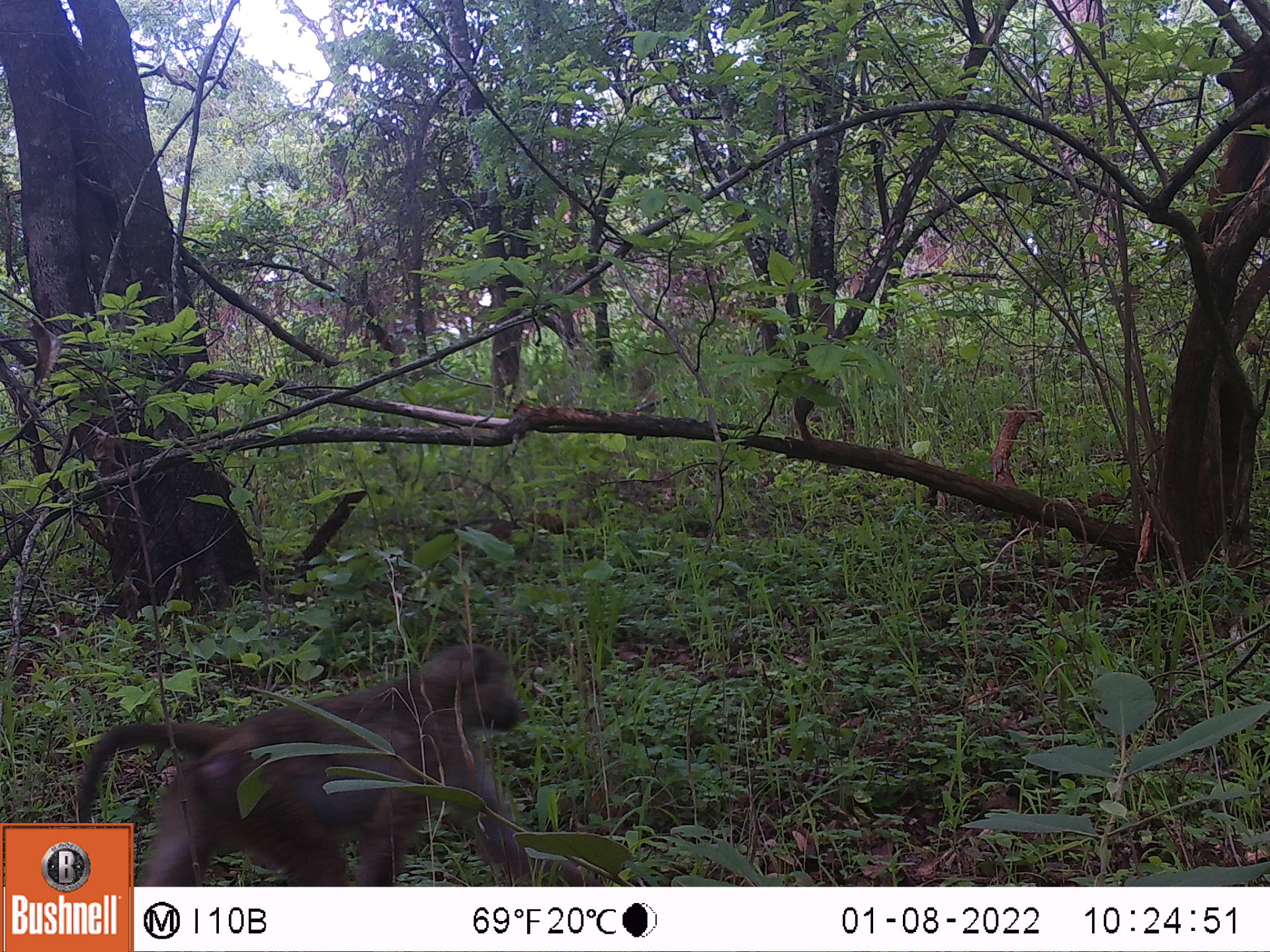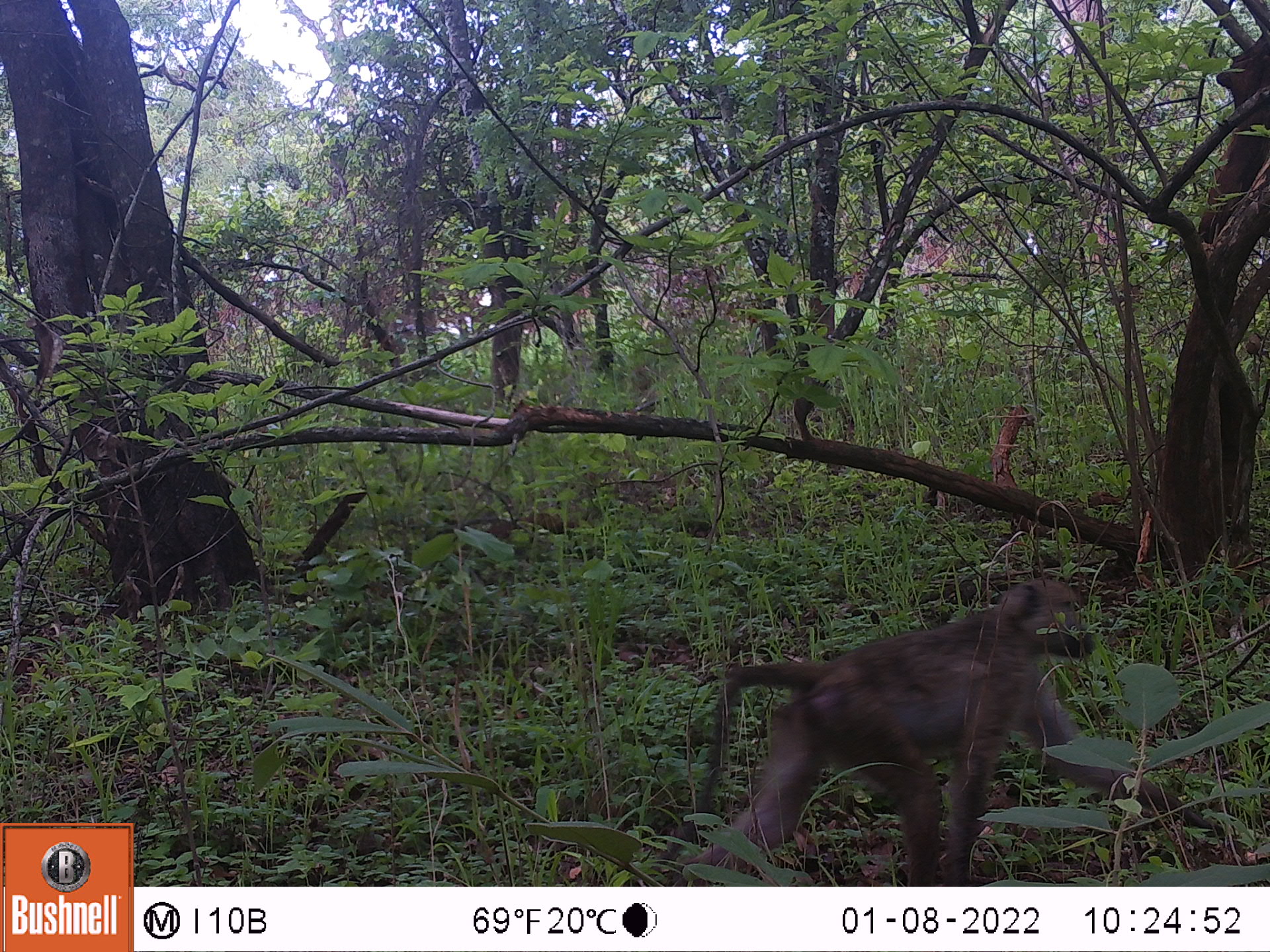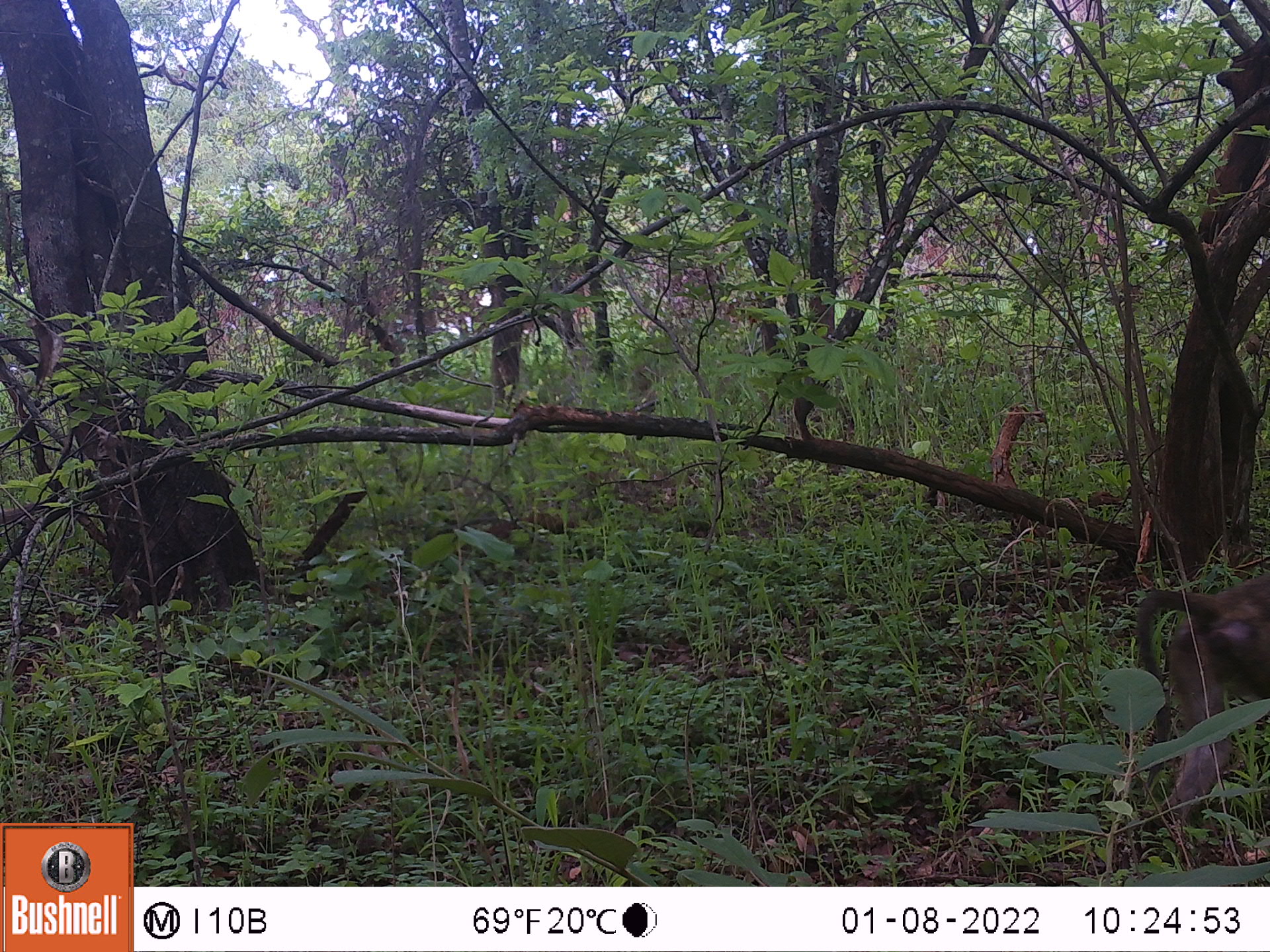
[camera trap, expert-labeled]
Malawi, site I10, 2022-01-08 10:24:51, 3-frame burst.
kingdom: Animalia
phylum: Chordata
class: Mammalia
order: Primates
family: Cercopithecidae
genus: Papio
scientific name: Papio cynocephalus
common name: yellow baboon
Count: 1.